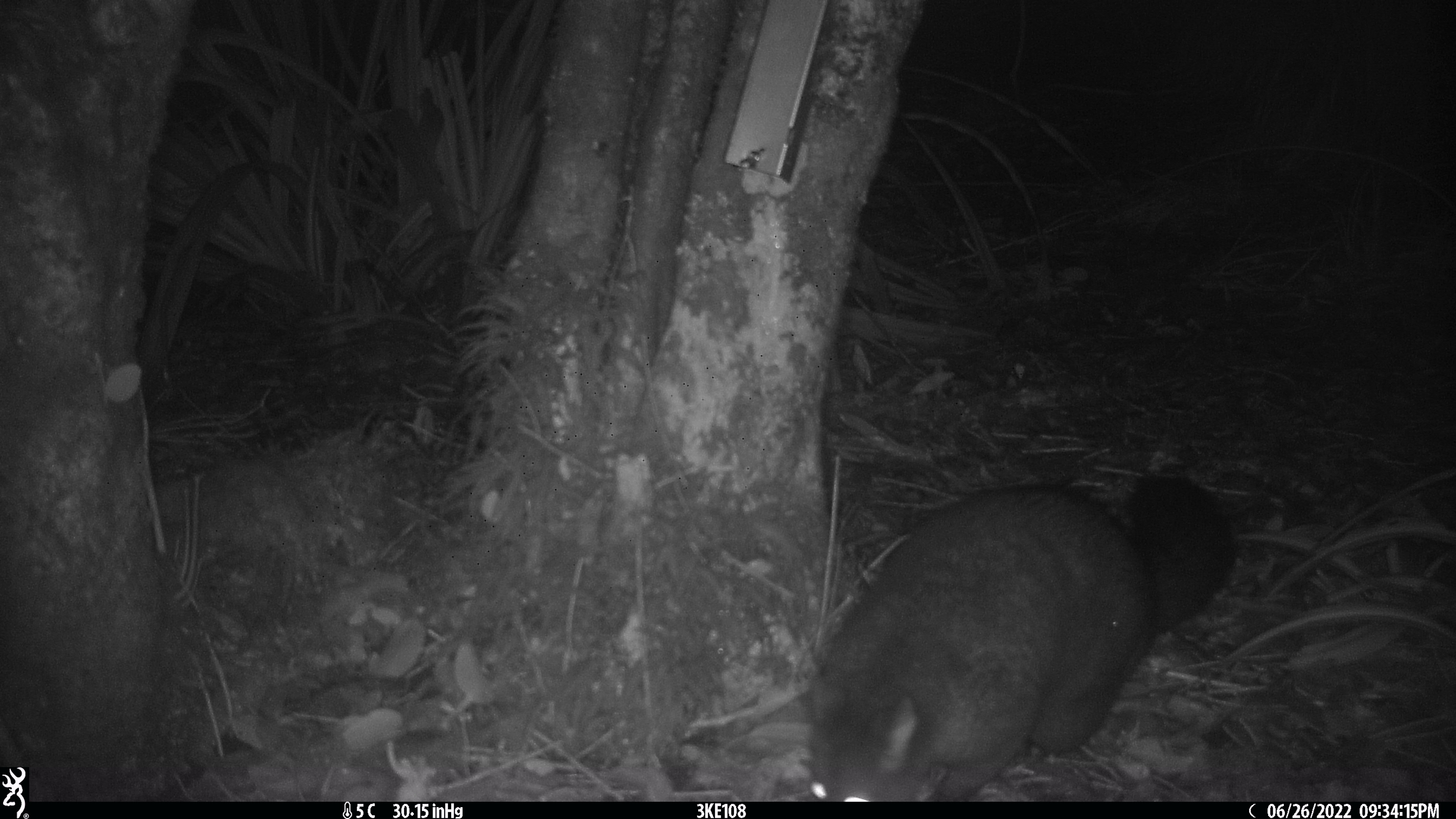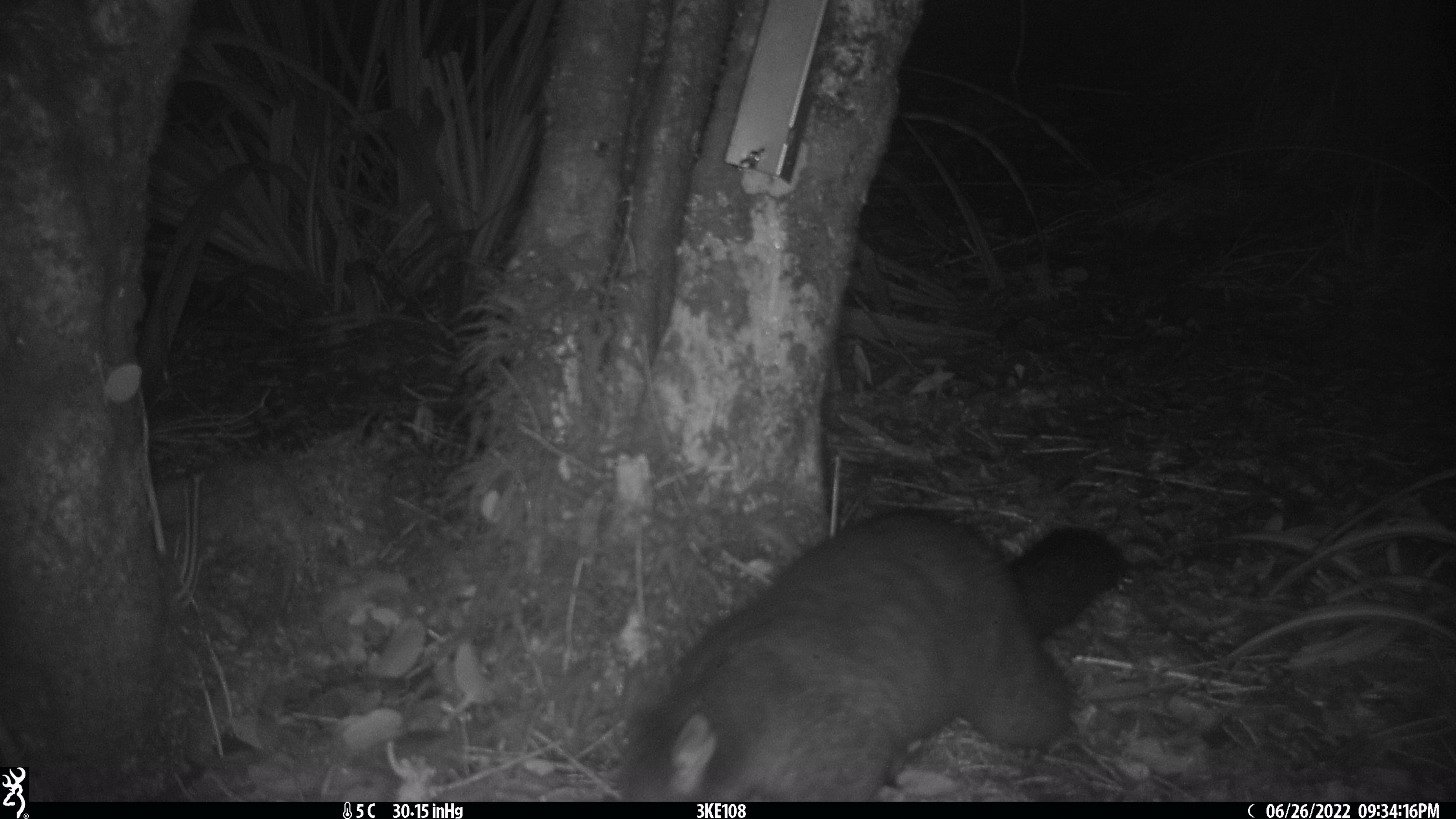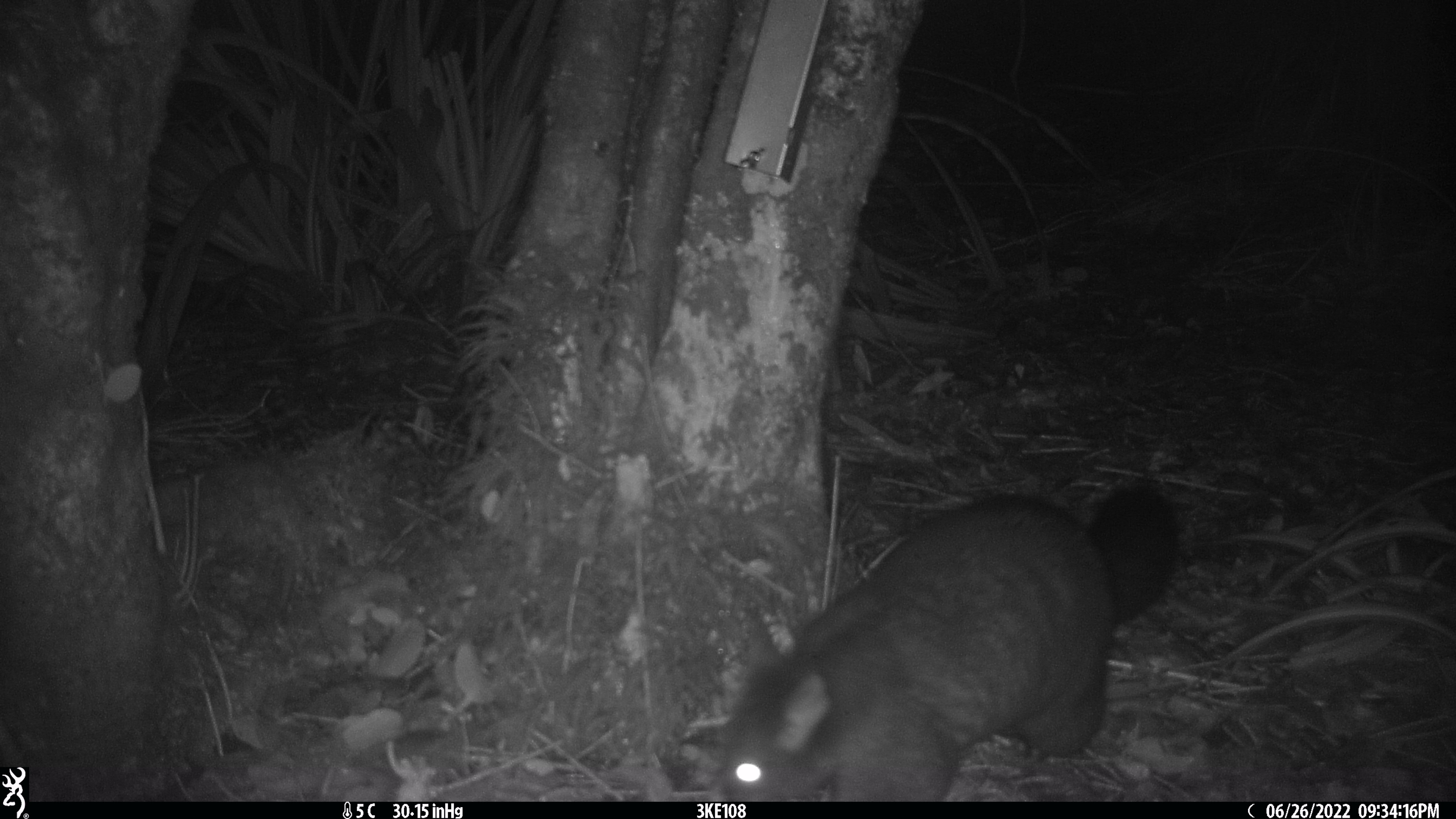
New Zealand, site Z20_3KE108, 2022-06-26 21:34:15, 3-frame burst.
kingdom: Animalia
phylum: Chordata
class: Mammalia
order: Diprotodontia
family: Phalangeridae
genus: Trichosurus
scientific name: Trichosurus vulpecula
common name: common brushtail possum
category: possum